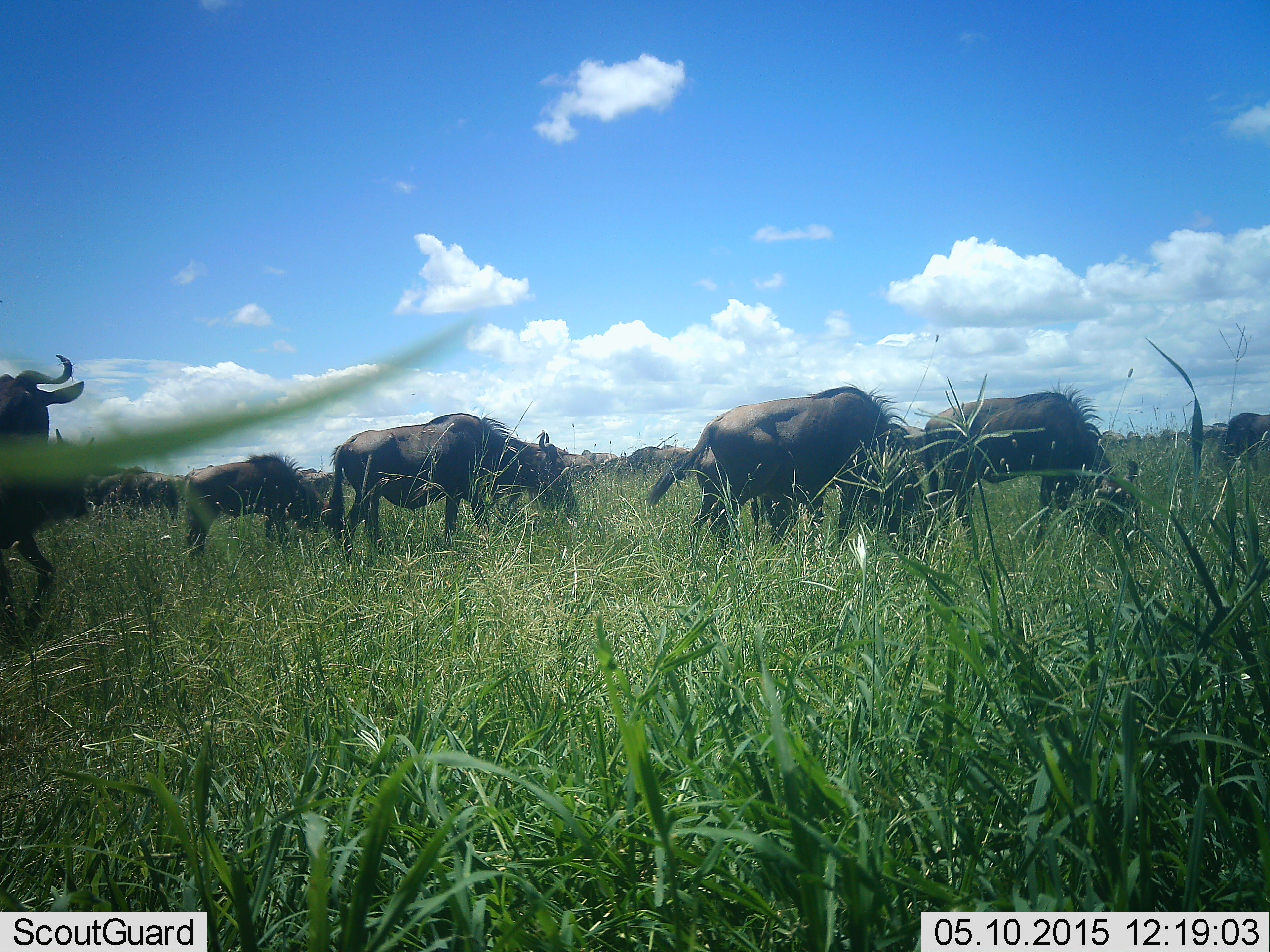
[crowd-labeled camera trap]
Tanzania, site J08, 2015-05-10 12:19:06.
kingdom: Animalia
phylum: Chordata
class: Mammalia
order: Artiodactyla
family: Bovidae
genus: Connochaetes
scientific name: Connochaetes taurinus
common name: blue wildebeest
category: wildebeest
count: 11-50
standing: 70%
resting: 0%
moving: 30%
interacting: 0%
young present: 10%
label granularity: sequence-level